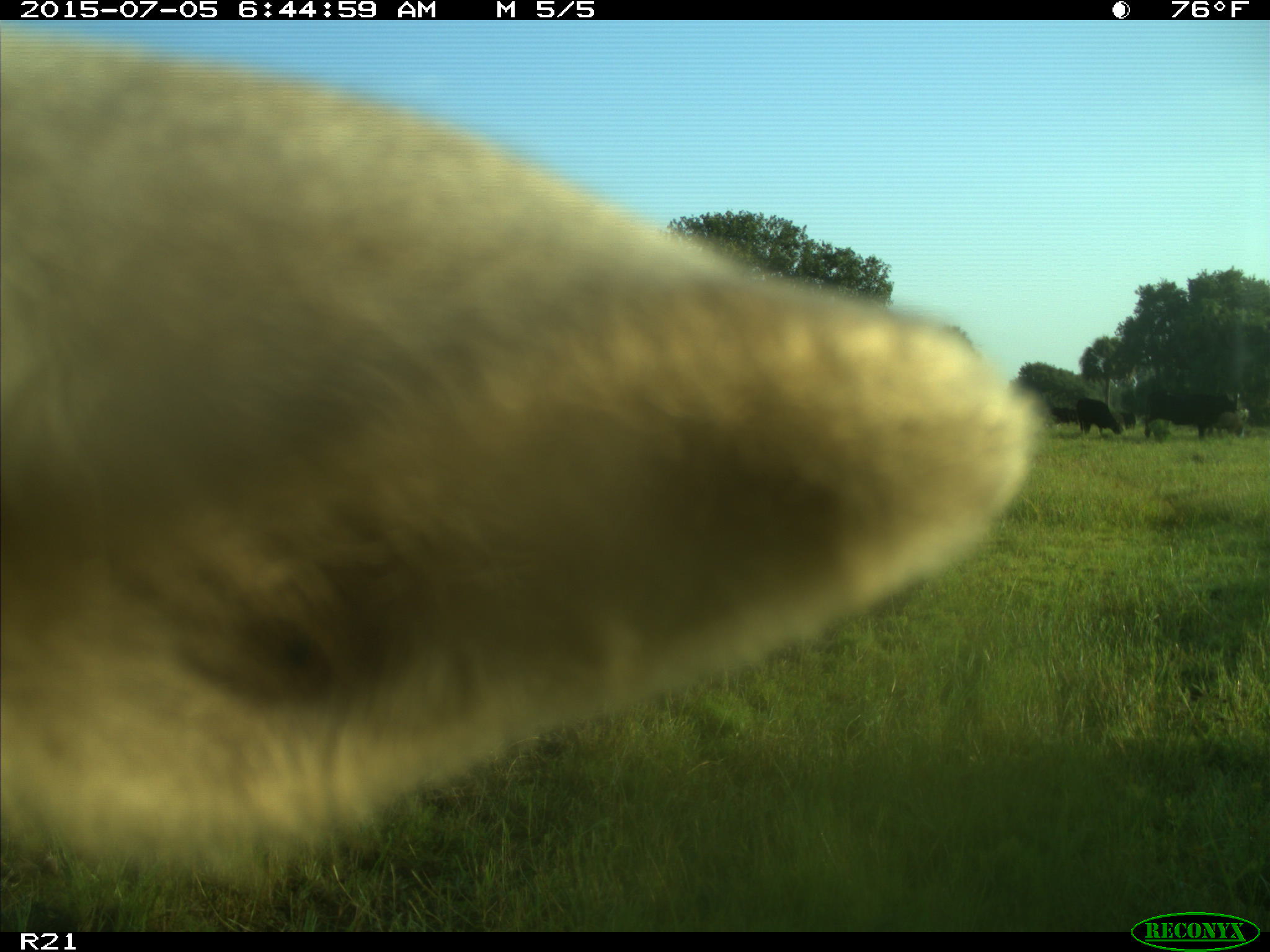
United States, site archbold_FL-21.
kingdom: Animalia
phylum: Chordata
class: Mammalia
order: Artiodactyla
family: Bovidae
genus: Bos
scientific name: Bos taurus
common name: domestic cow